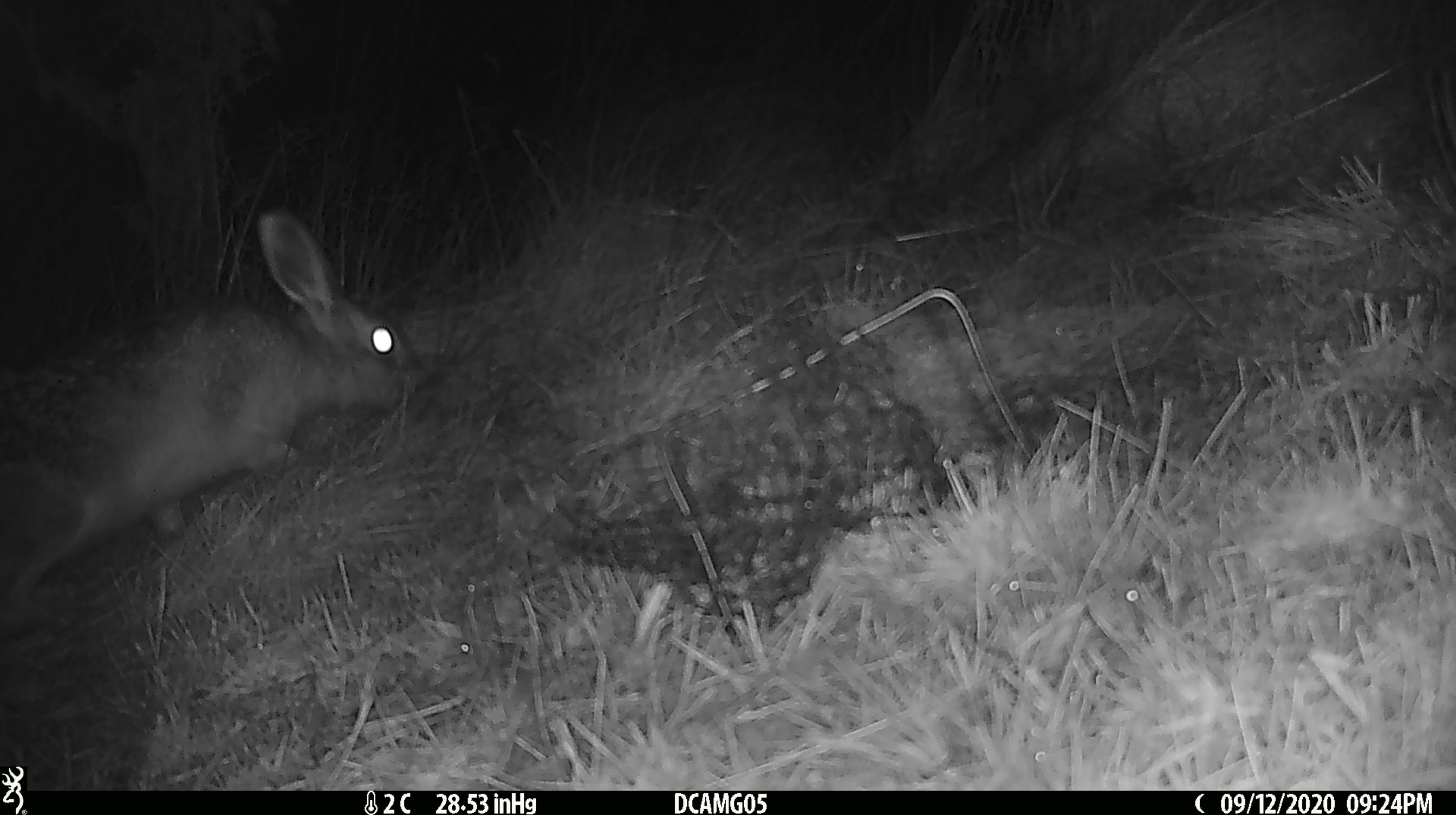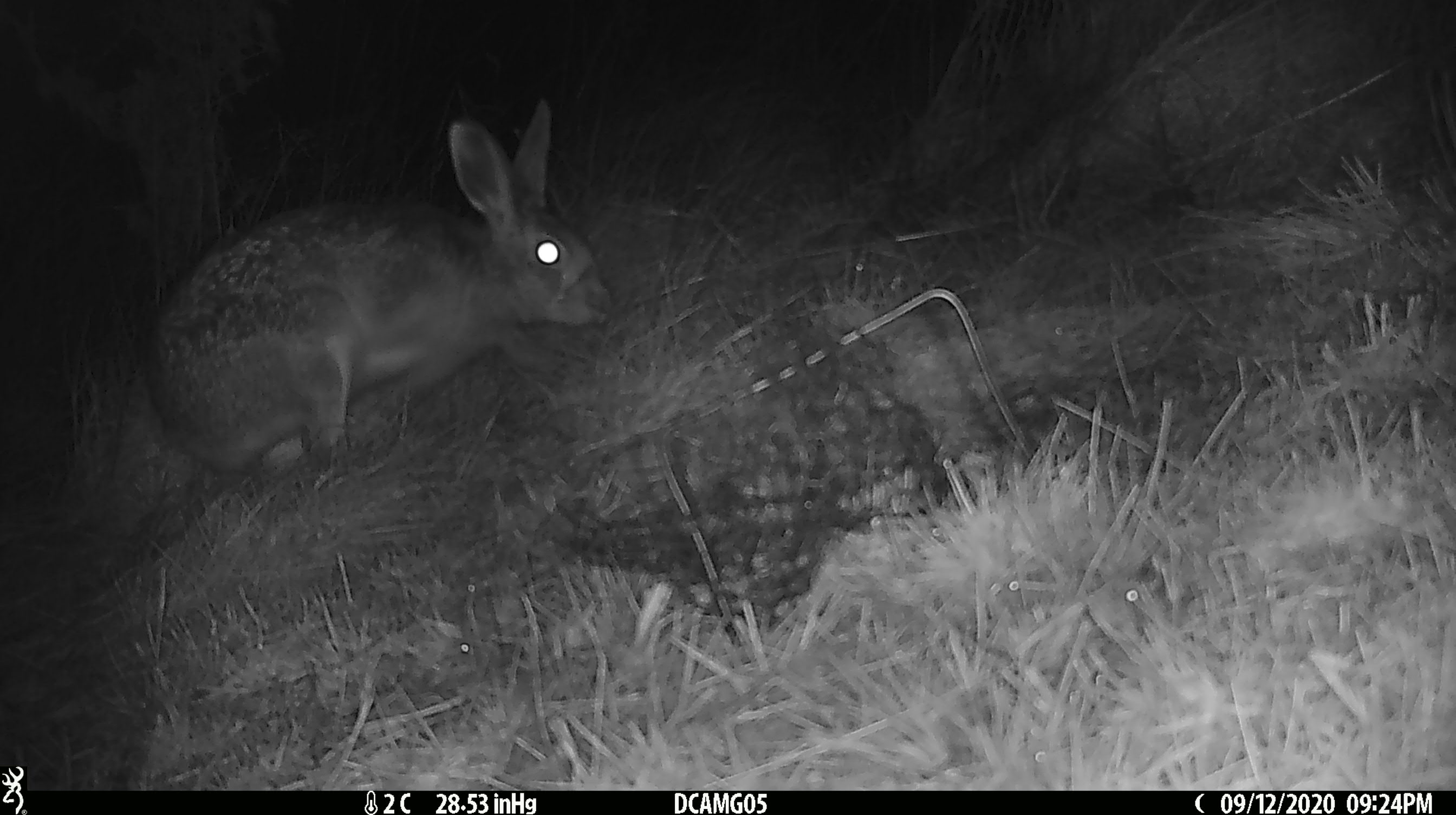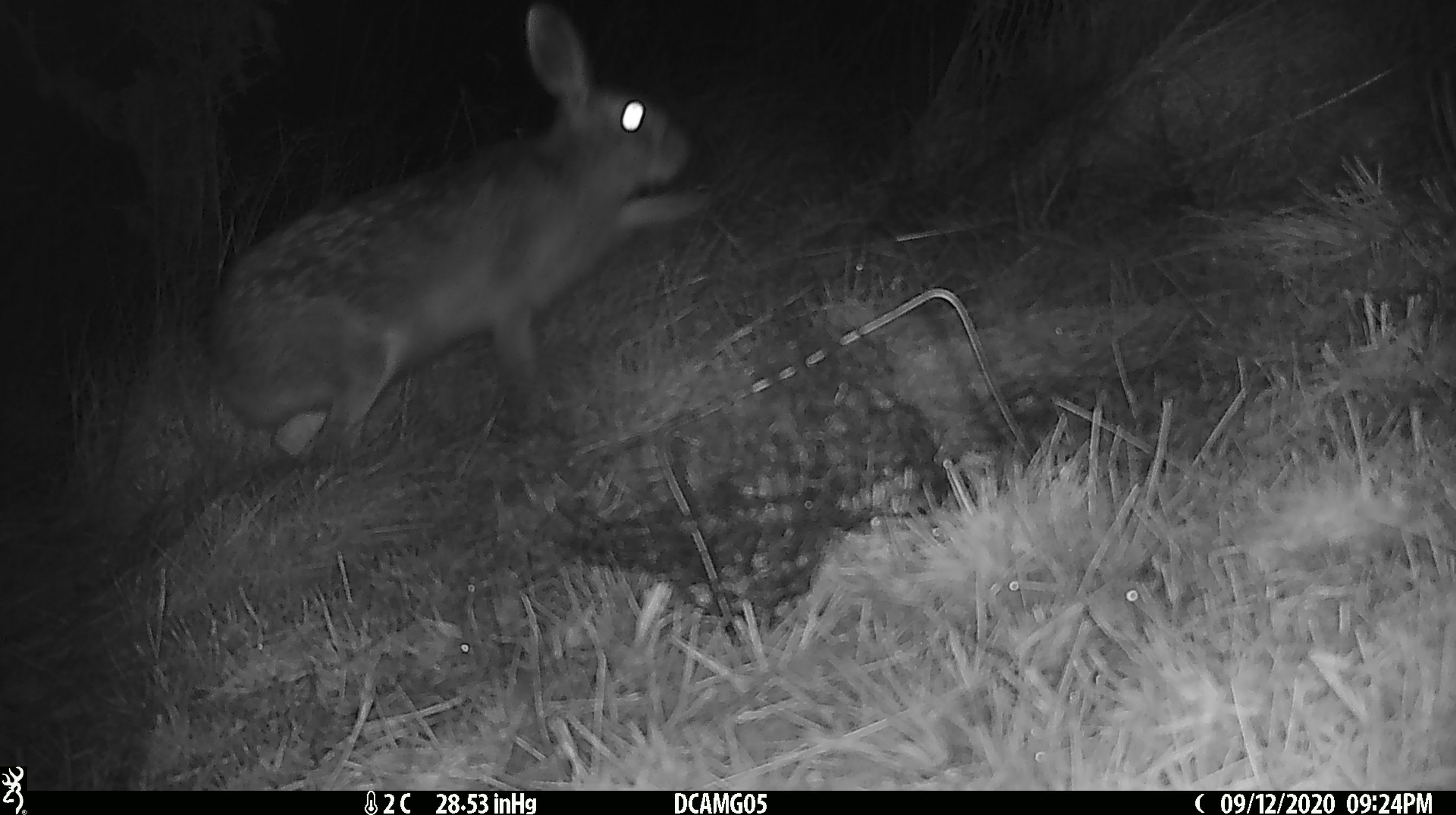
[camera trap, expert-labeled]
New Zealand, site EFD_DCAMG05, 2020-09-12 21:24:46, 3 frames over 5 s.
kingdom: Animalia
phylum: Chordata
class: Mammalia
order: Lagomorpha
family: Leporidae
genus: Lepus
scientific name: Lepus europaeus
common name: brown hare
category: hare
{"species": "hare (brown hare) (Lepus europaeus)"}